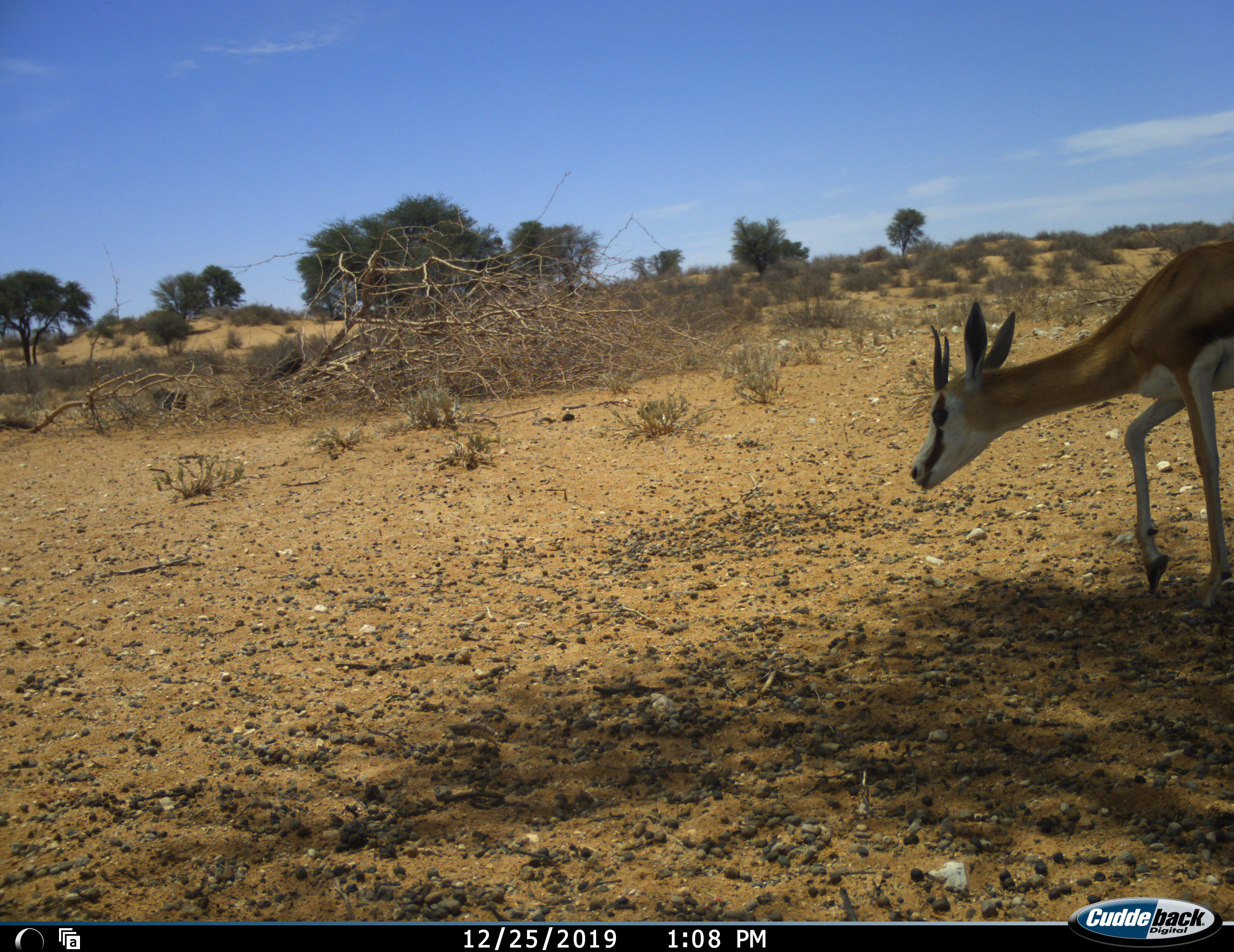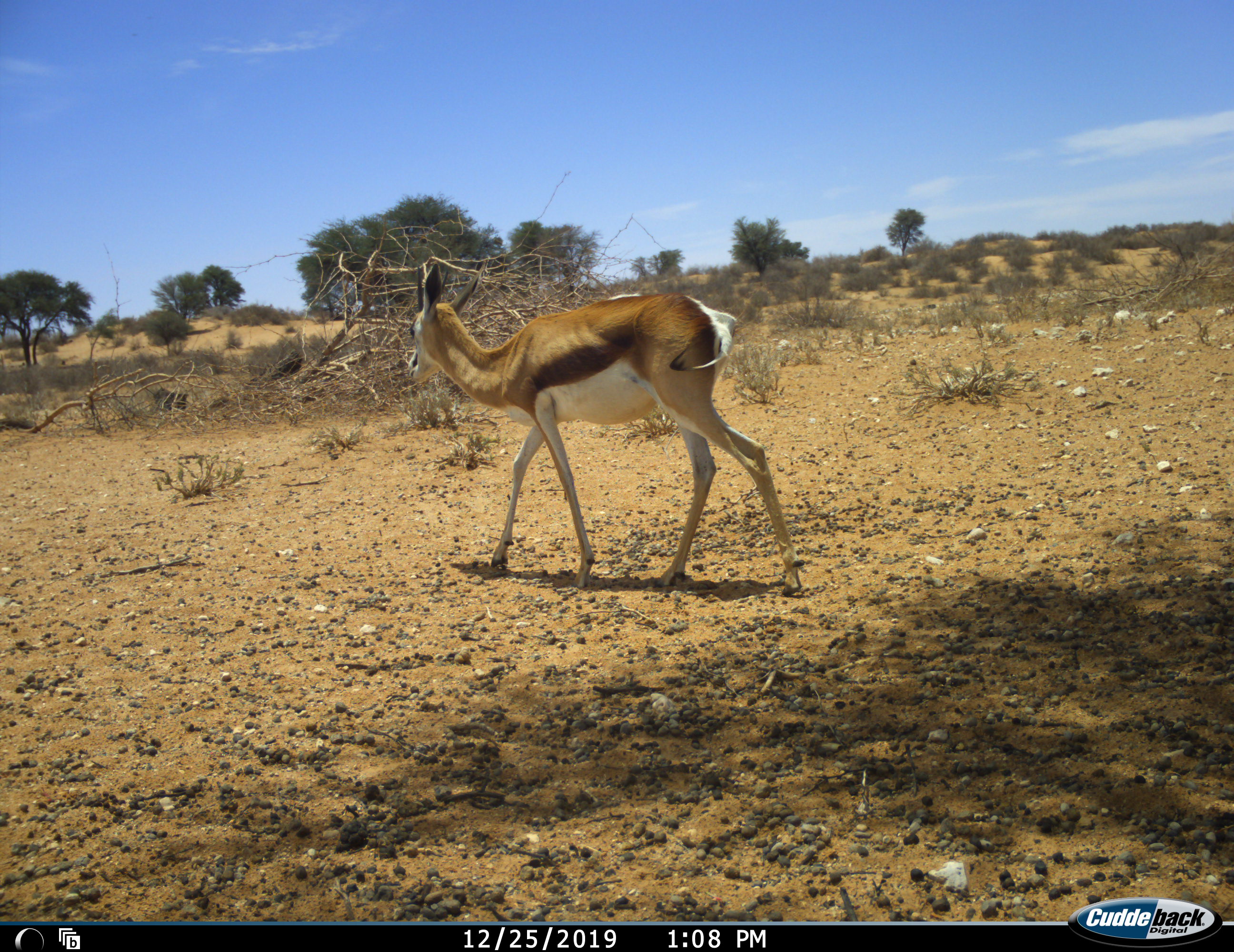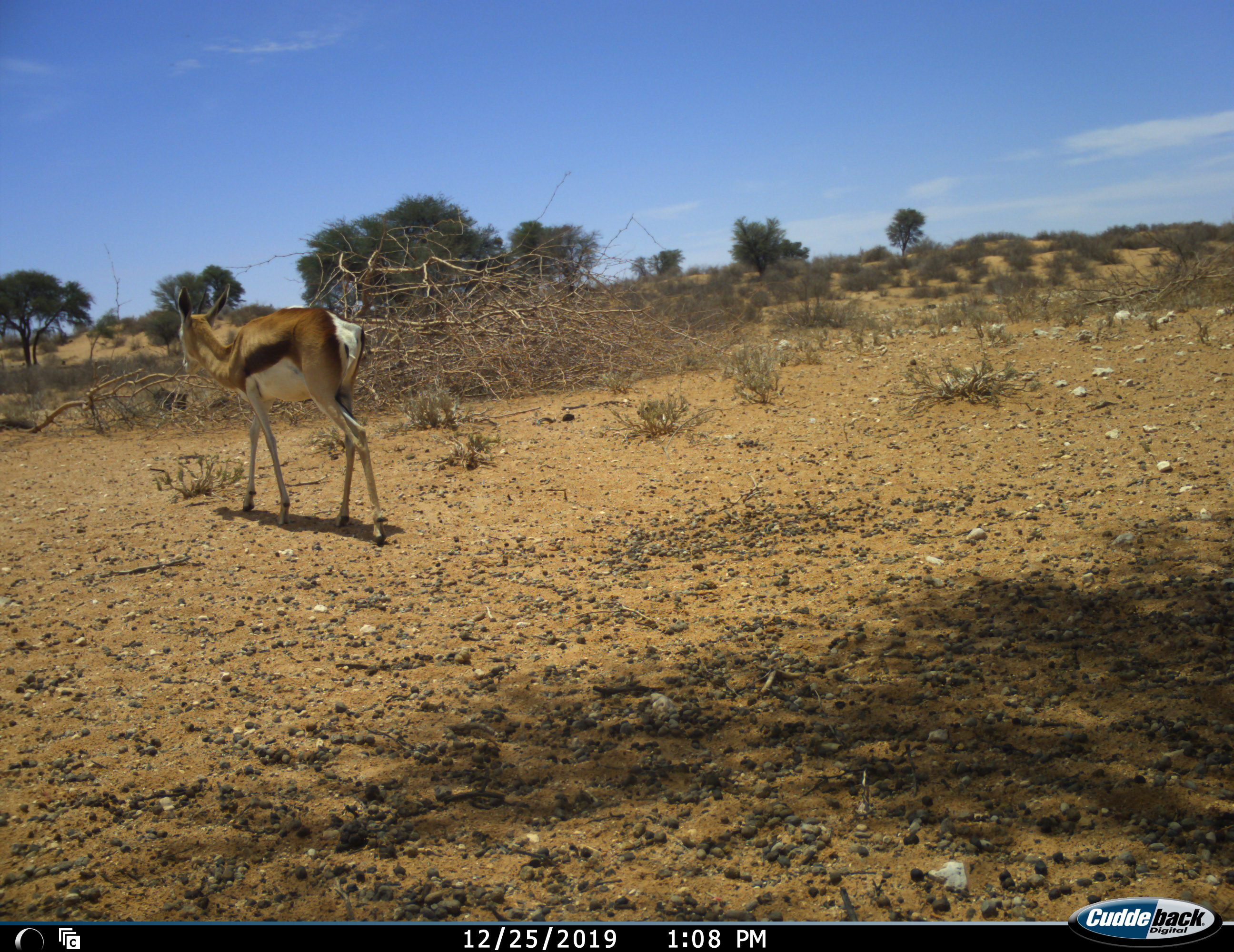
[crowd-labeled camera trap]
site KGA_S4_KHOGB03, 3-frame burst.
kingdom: Animalia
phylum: Chordata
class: Mammalia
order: Artiodactyla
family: Bovidae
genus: Antidorcas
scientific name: Antidorcas marsupialis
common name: springbok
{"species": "springbok (Antidorcas marsupialis)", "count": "1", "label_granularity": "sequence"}